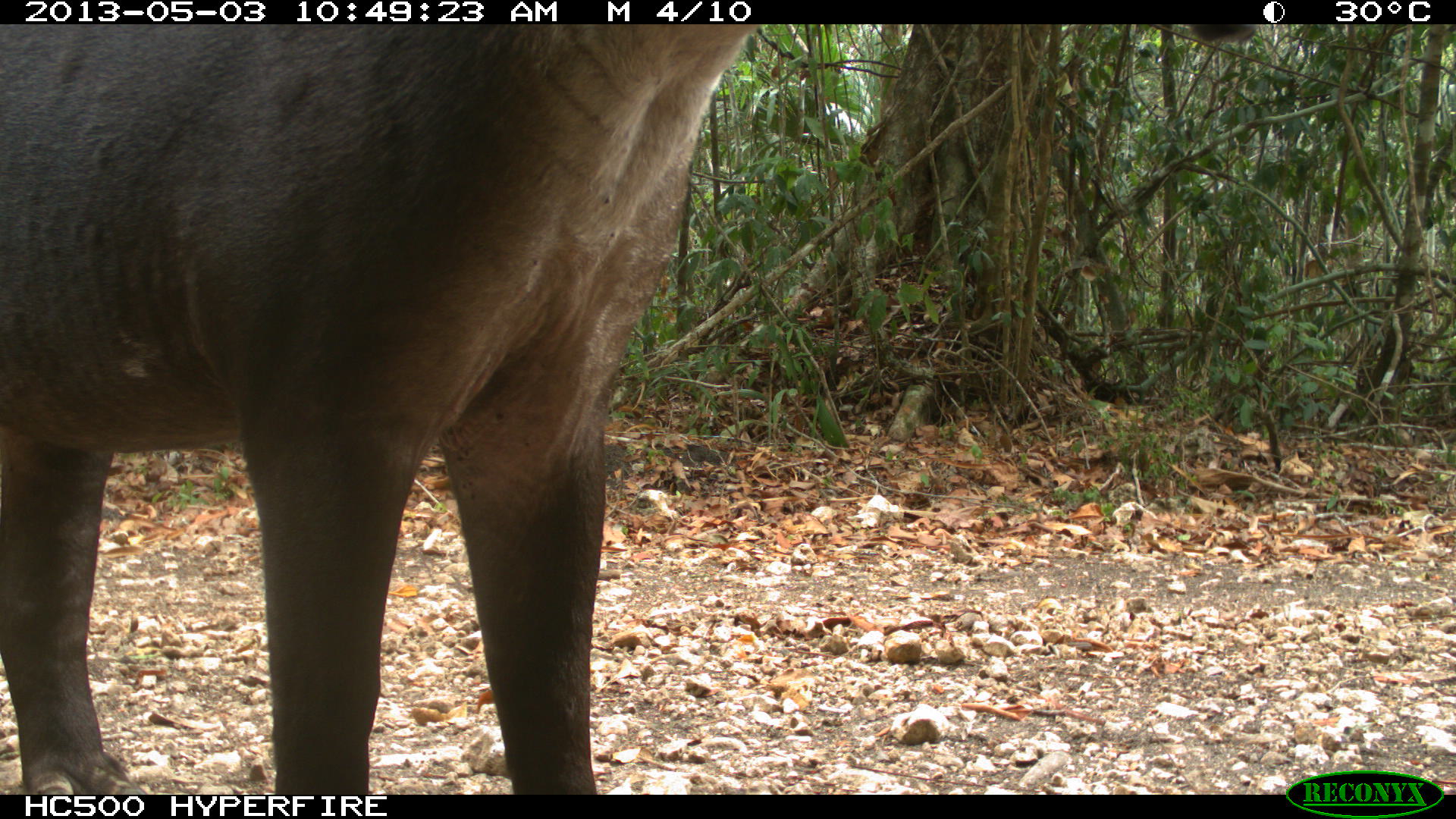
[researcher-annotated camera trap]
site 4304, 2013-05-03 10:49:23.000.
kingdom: Animalia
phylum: Chordata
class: Mammalia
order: Perissodactyla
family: Tapiridae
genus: Tapirus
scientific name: Tapirus bairdii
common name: baird's tapir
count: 1